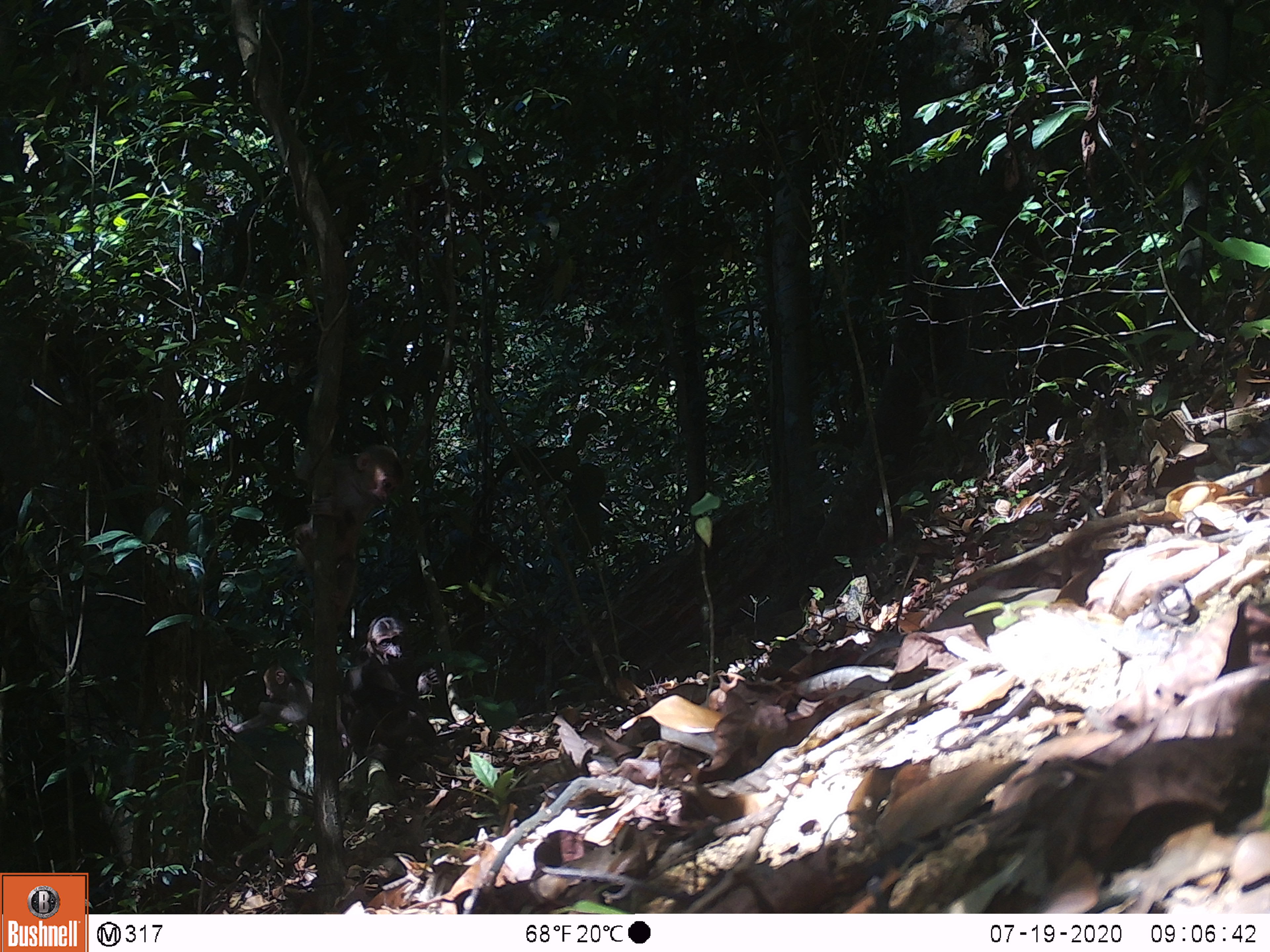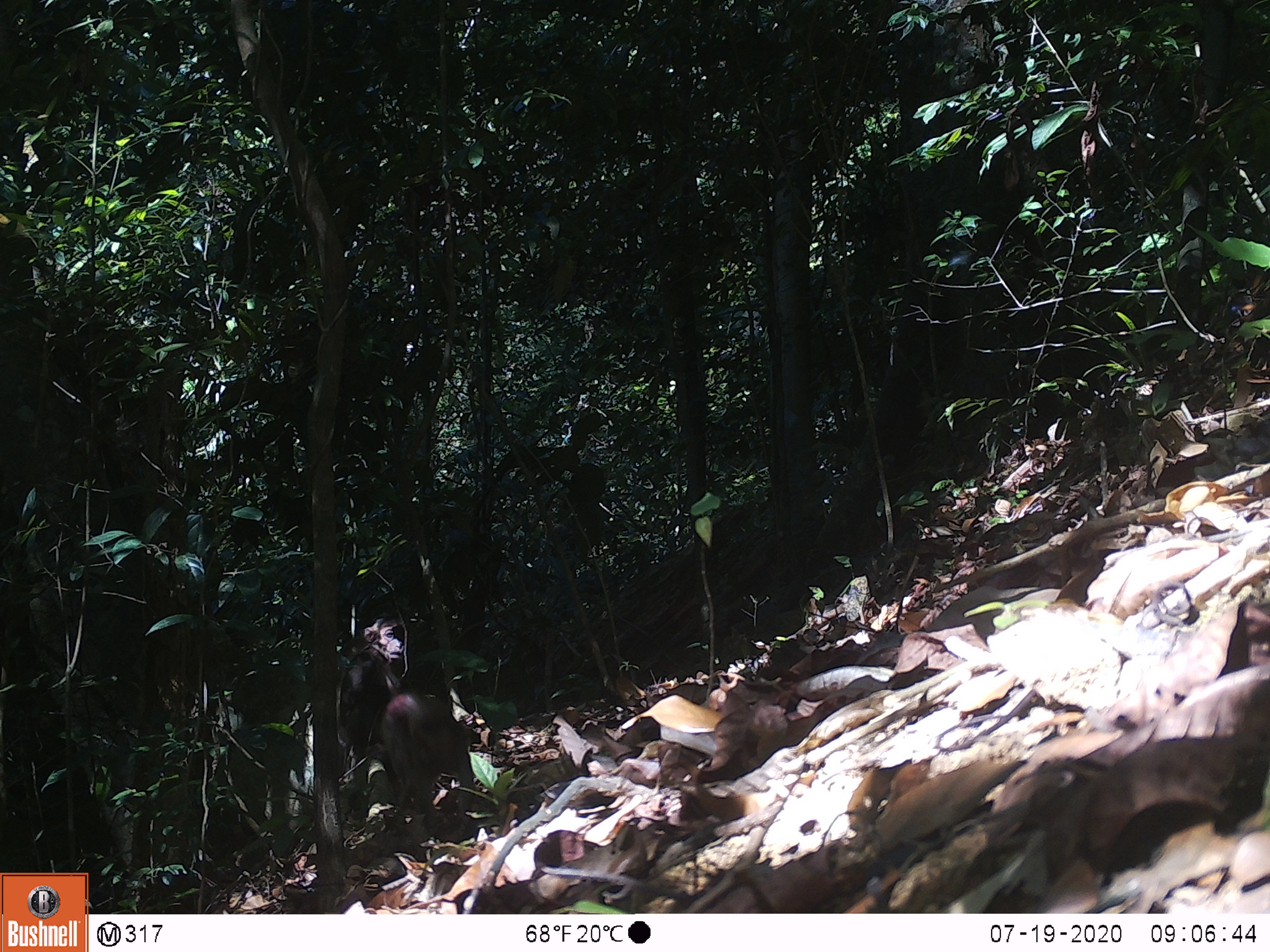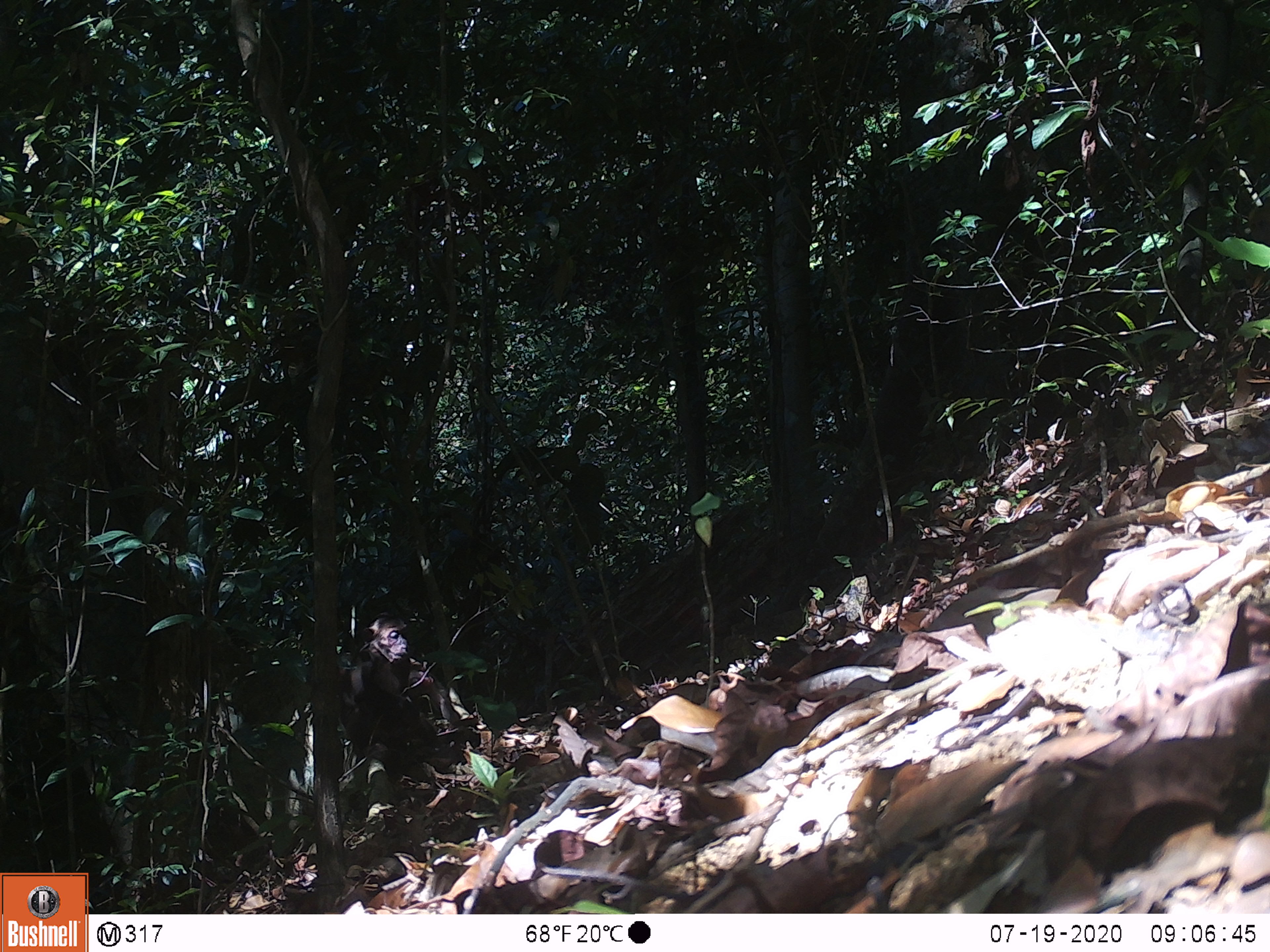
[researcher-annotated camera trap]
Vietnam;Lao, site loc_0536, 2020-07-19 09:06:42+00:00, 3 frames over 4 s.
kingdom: Animalia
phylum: Chordata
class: Mammalia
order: Primates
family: Cercopithecidae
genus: Macaca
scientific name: Macaca arctoides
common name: stump-tailed macaque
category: stump tailed macaque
Stump tailed macaque (stump-tailed macaque) (Macaca arctoides). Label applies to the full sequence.